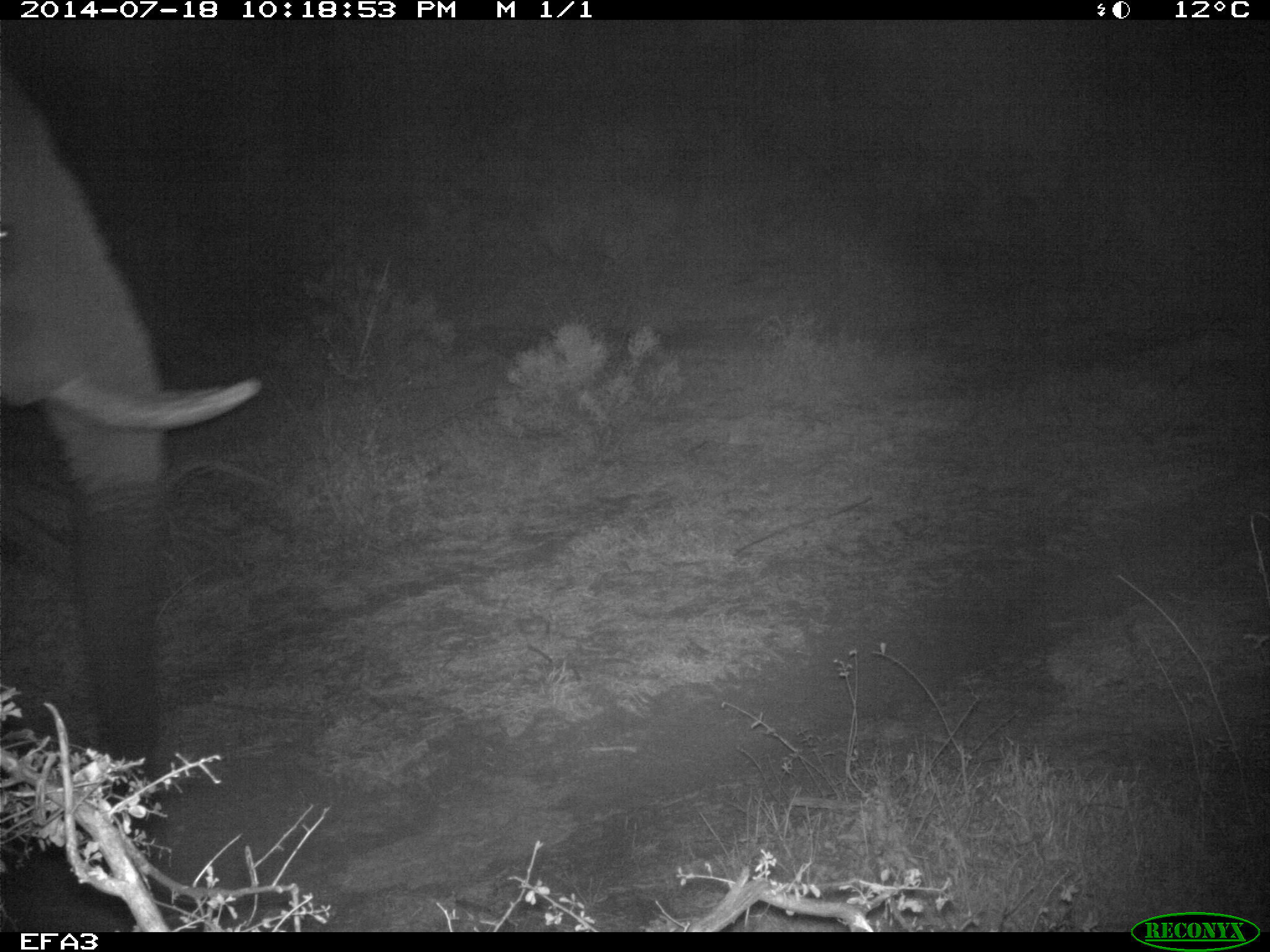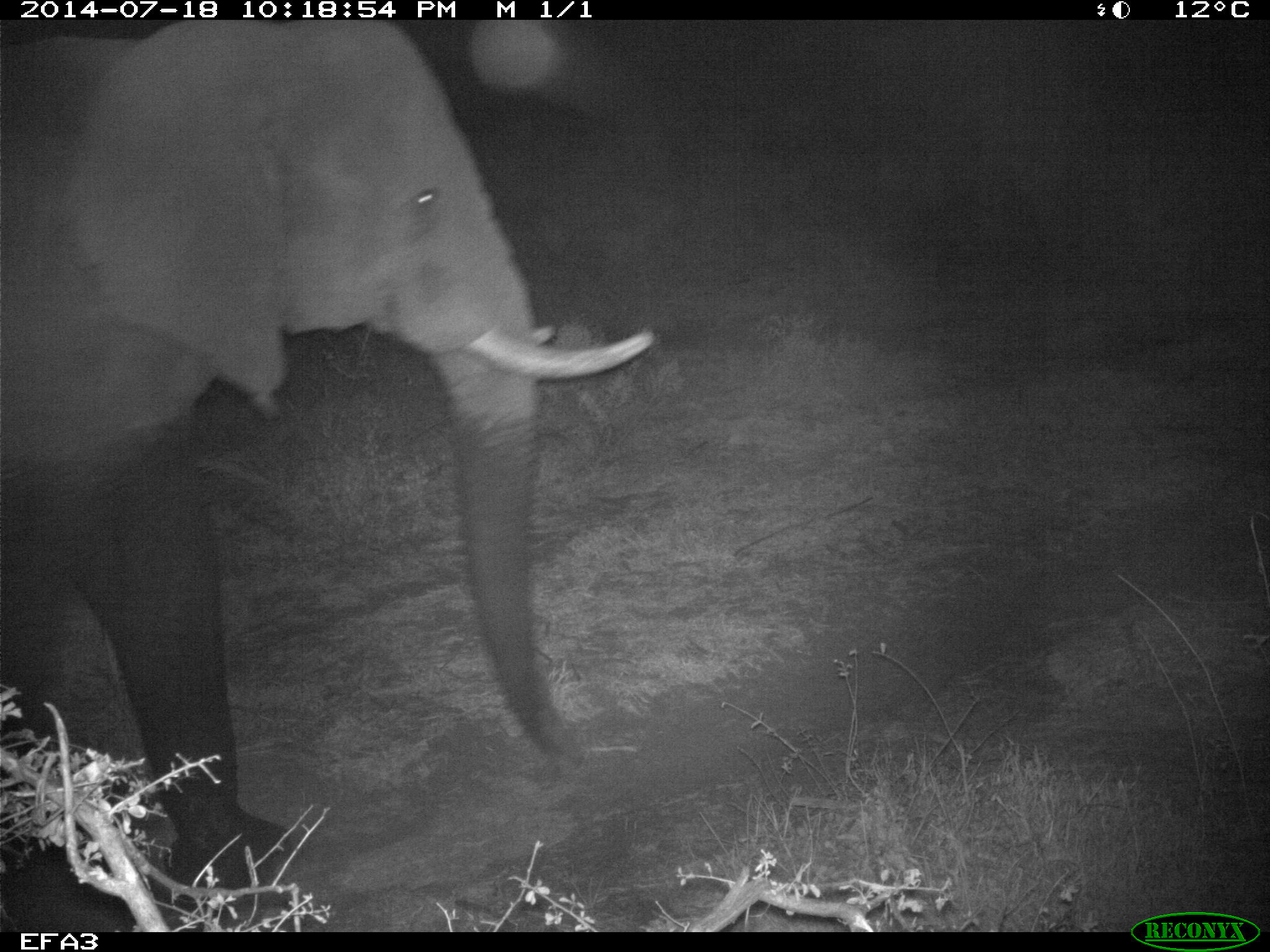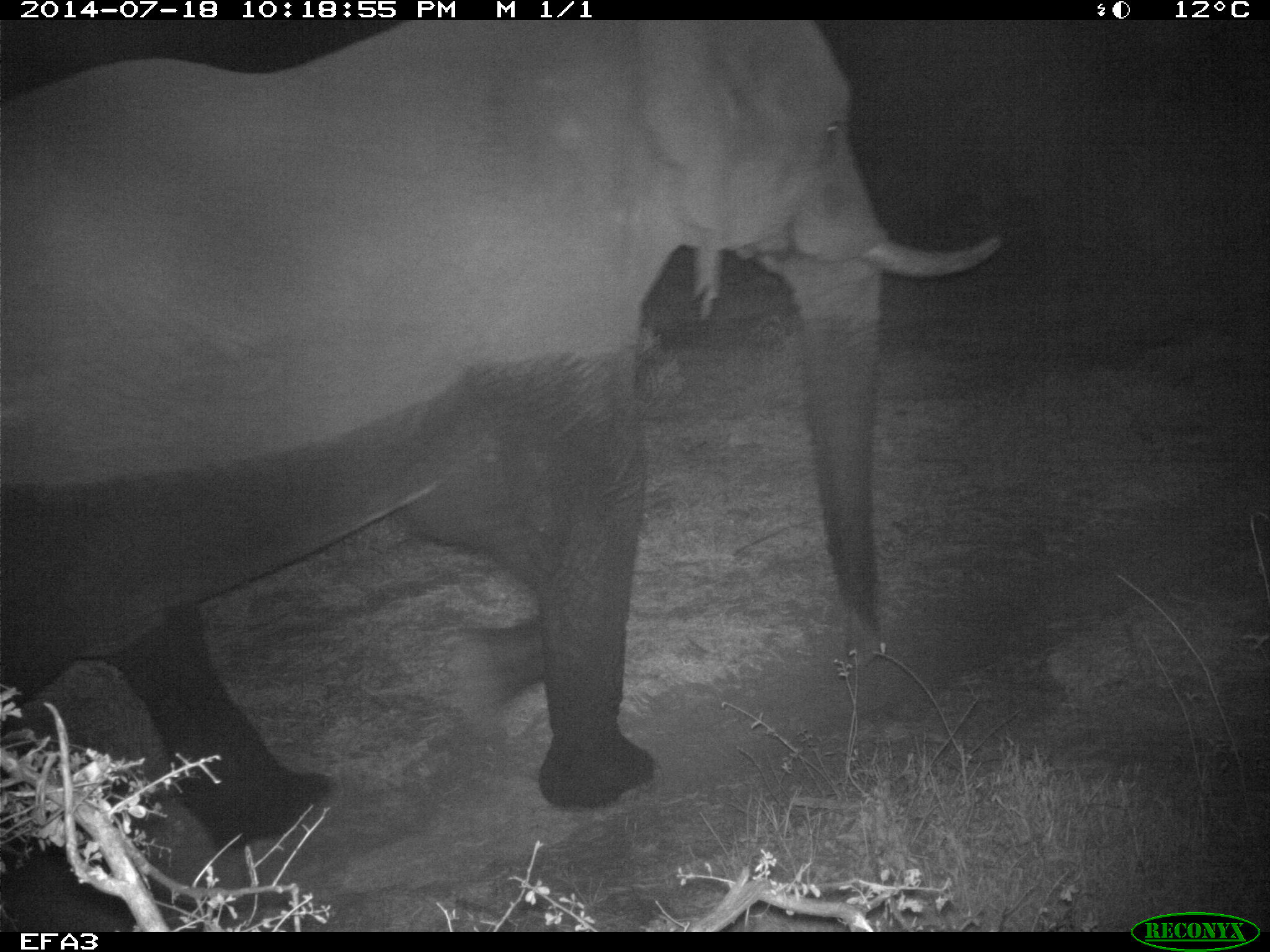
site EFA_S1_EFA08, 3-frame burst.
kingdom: Animalia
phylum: Chordata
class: Mammalia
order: Proboscidea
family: Elephantidae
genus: Loxodonta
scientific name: Loxodonta africana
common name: african bush elephant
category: elephant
Elephant (african bush elephant) (Loxodonta africana), count 1. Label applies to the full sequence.